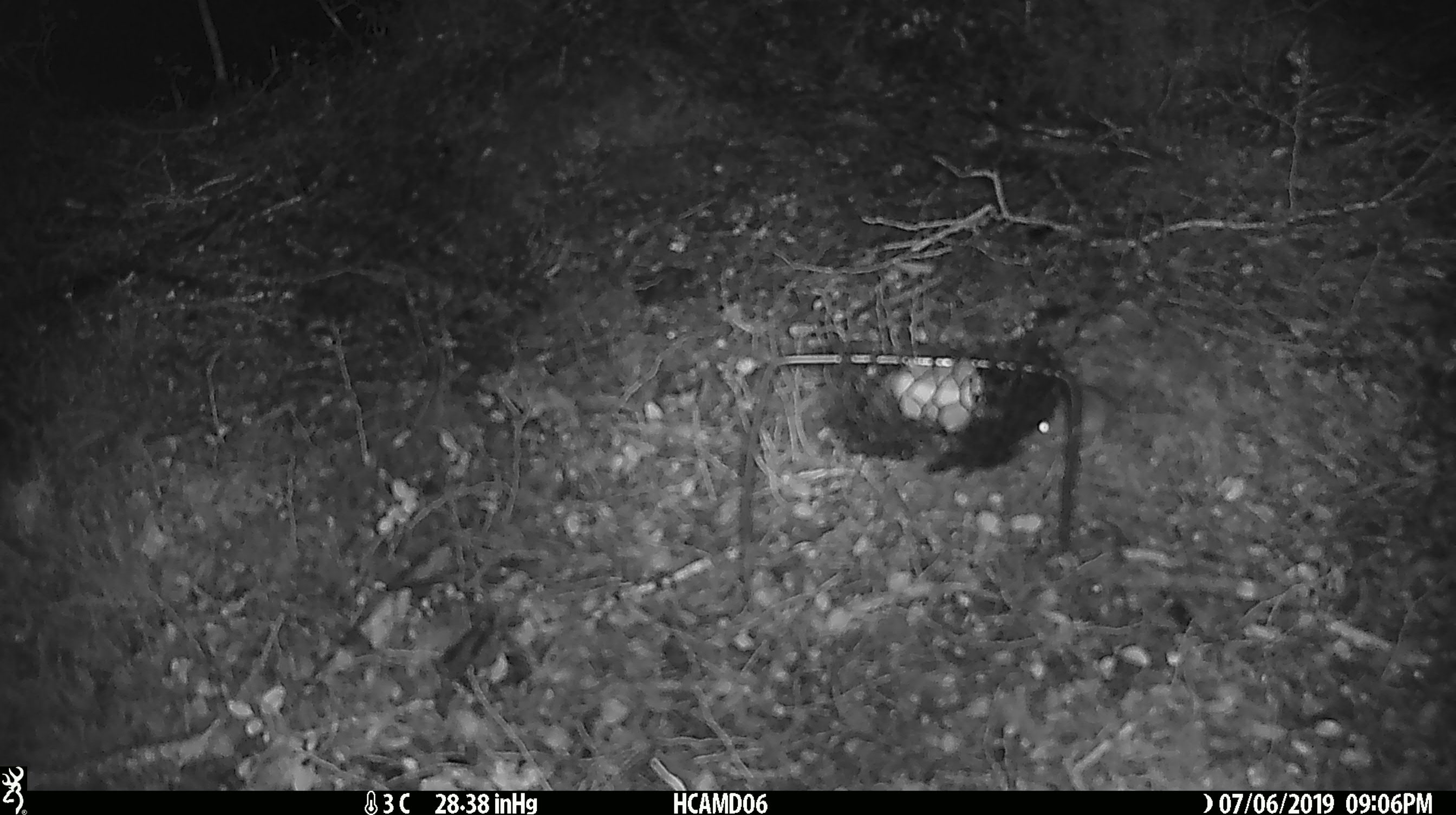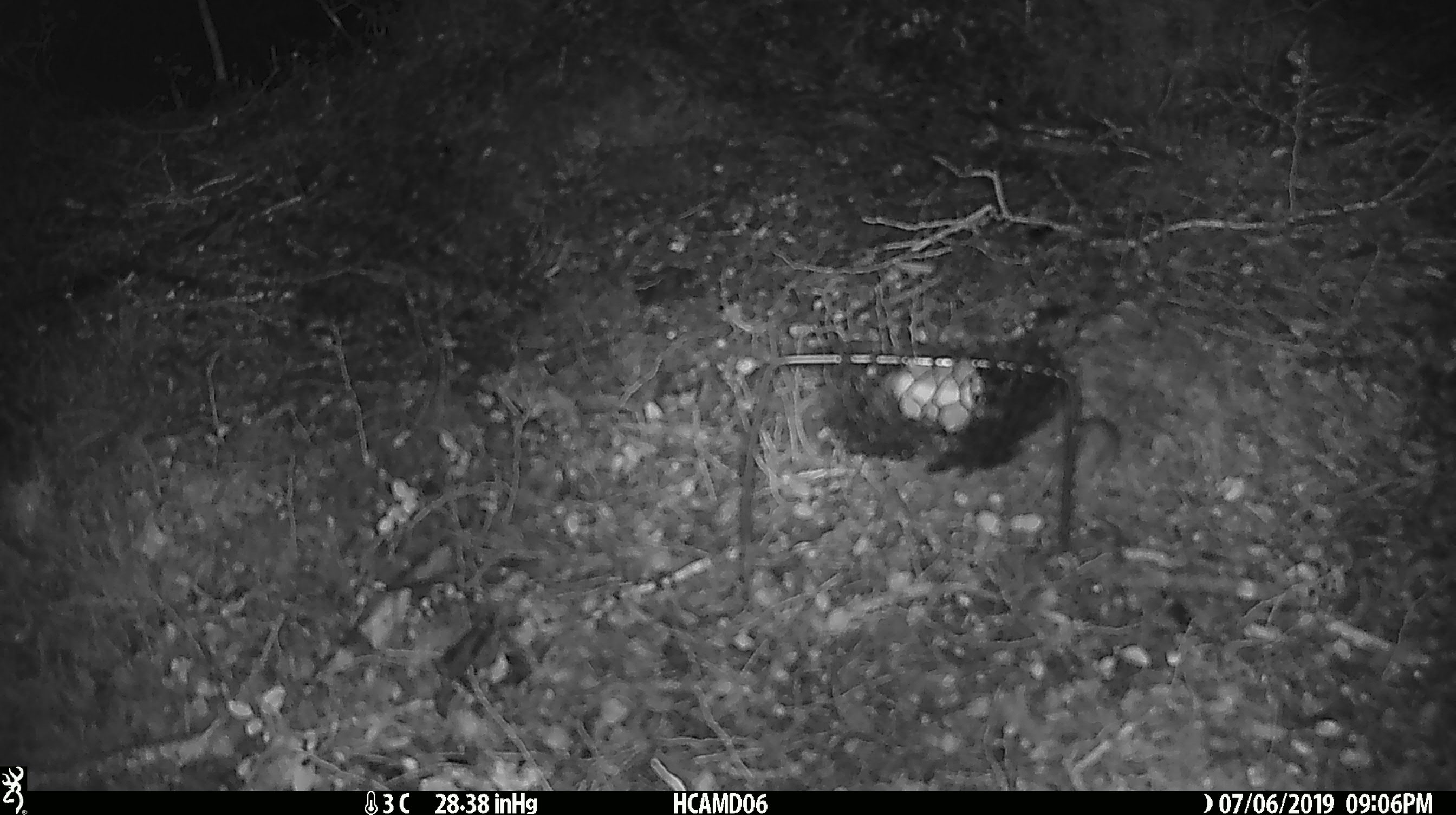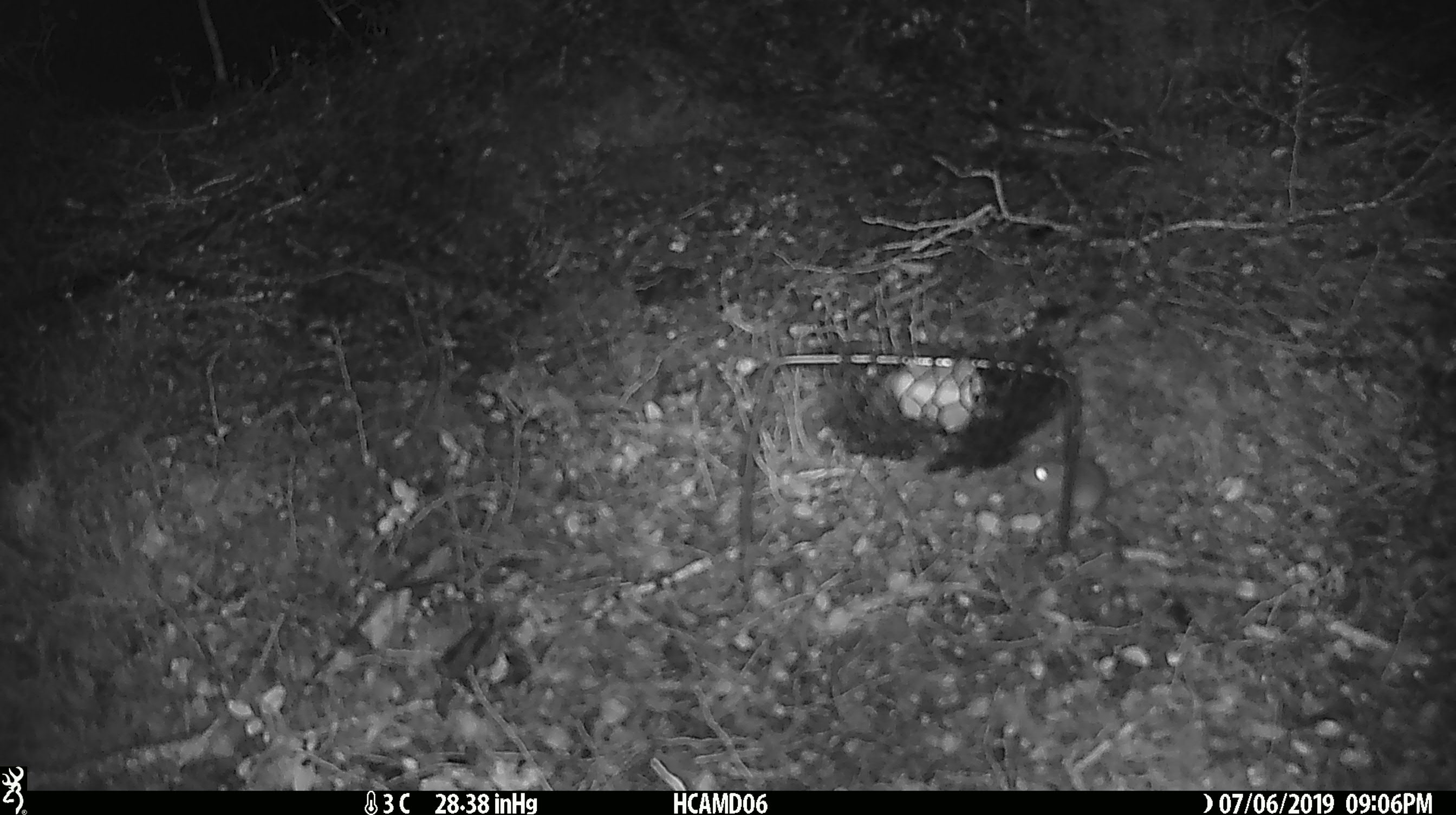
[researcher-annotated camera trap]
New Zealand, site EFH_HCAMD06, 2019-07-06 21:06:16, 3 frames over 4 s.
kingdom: Animalia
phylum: Chordata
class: Mammalia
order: Rodentia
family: Muridae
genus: Mus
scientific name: Mus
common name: mouse